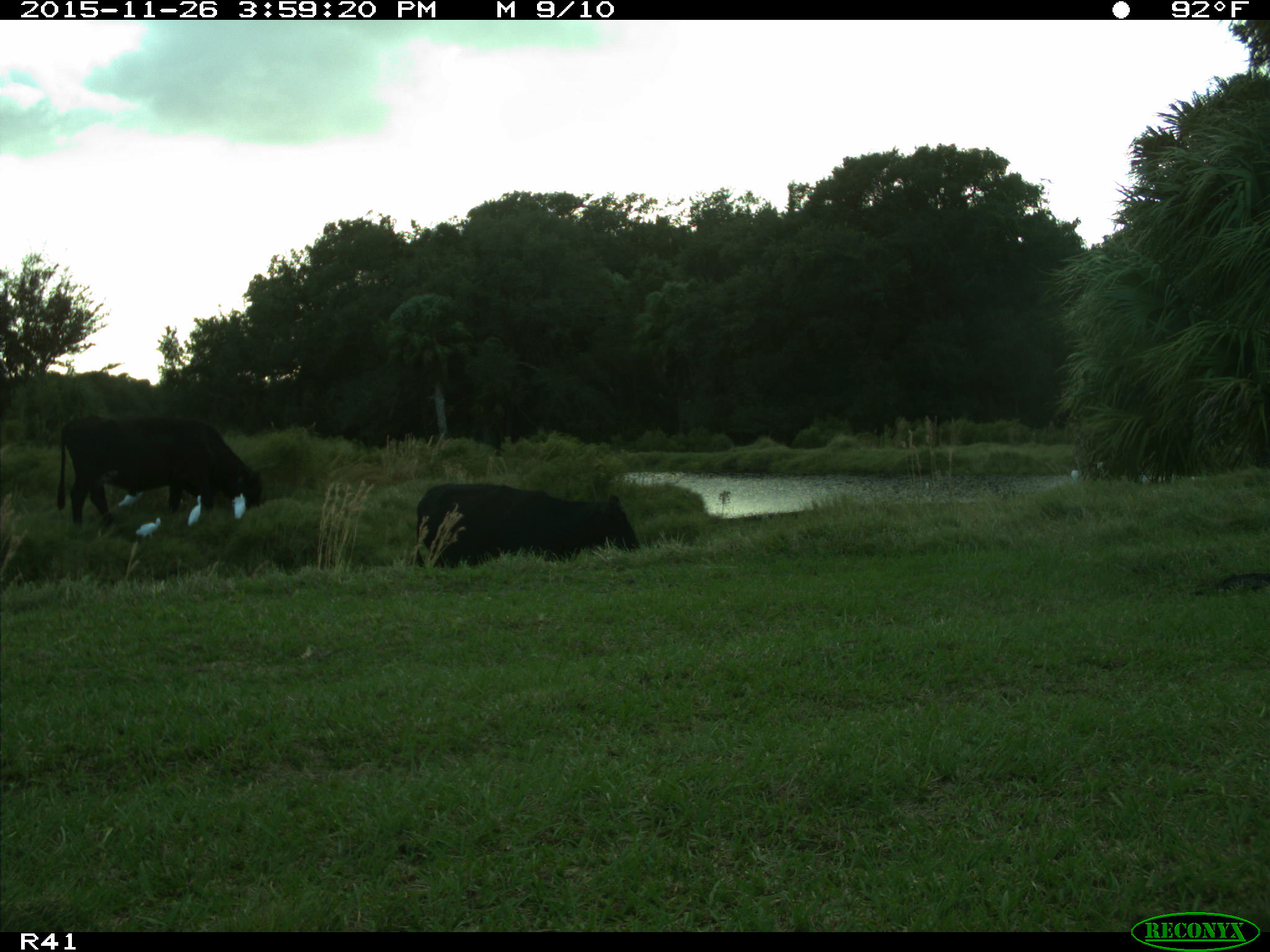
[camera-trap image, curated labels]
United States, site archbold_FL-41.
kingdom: Animalia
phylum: Chordata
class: Mammalia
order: Artiodactyla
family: Bovidae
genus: Bos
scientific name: Bos taurus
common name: domestic cow